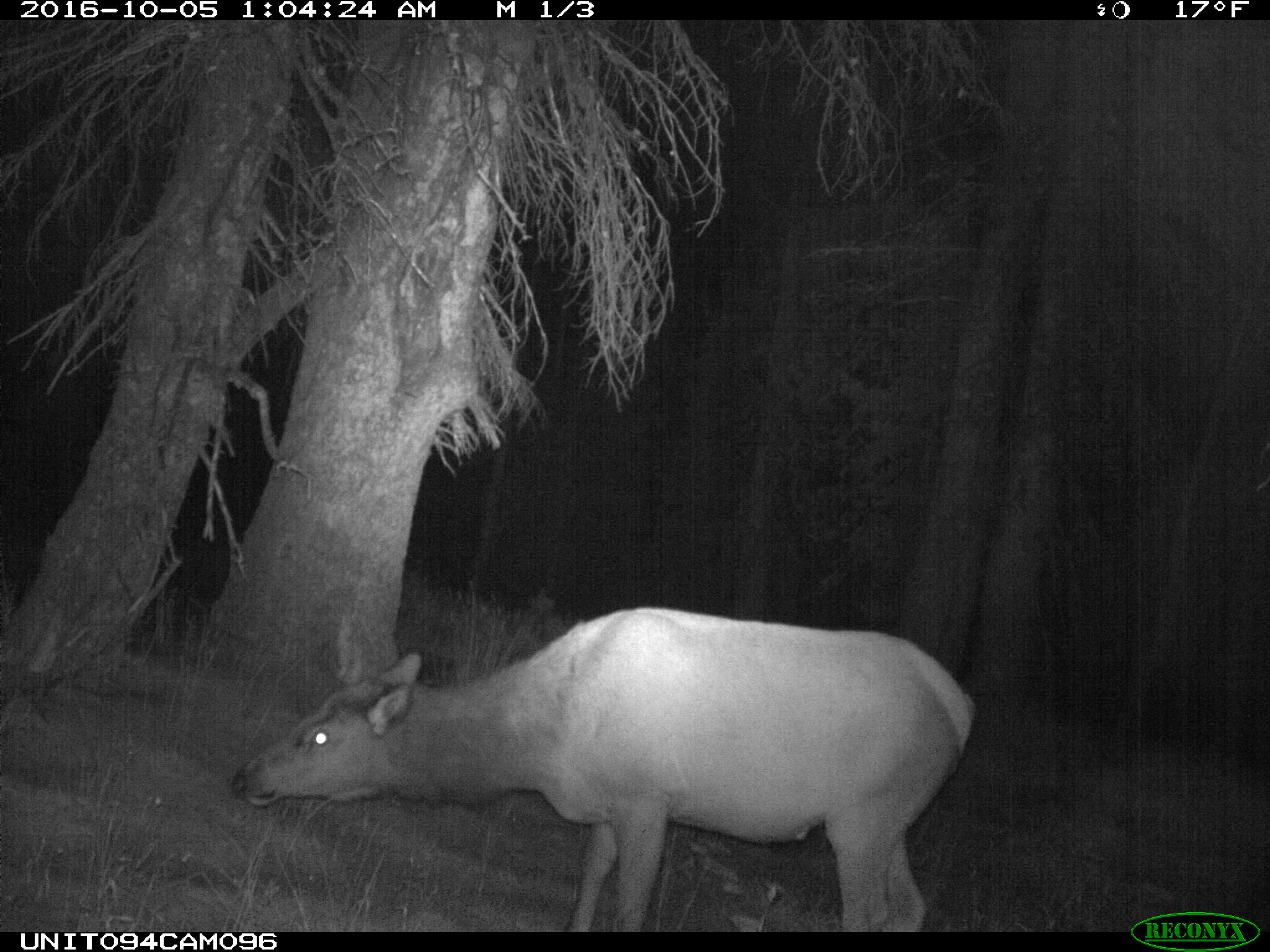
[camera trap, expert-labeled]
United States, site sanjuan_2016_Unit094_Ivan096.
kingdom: Animalia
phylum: Chordata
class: Mammalia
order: Artiodactyla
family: Cervidae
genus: Cervus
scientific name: Cervus elaphus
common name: red deer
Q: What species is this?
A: Cervus elaphus (red deer).